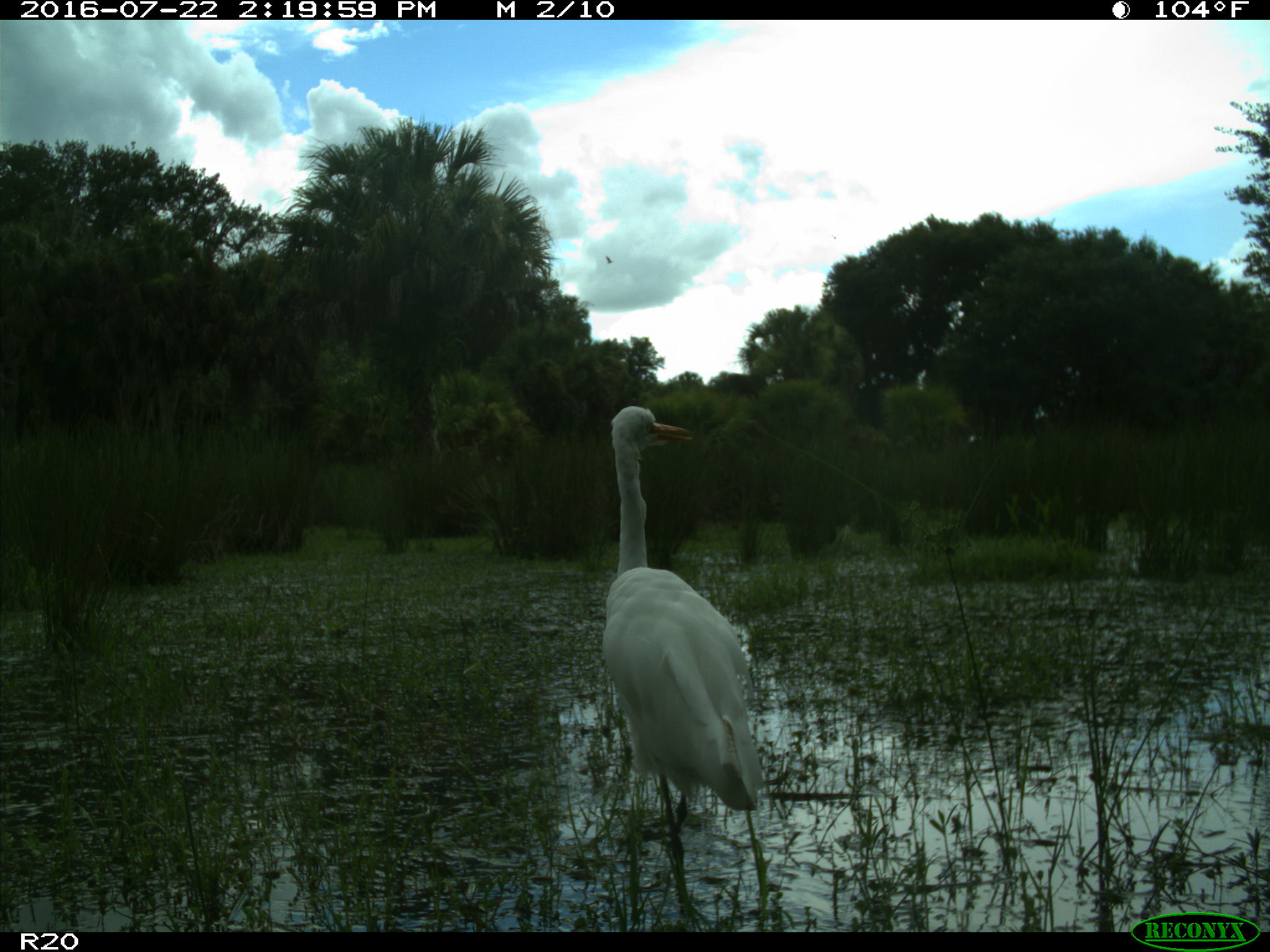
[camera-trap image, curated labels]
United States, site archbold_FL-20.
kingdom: Animalia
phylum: Chordata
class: Aves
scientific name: Aves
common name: birds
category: unidentified bird